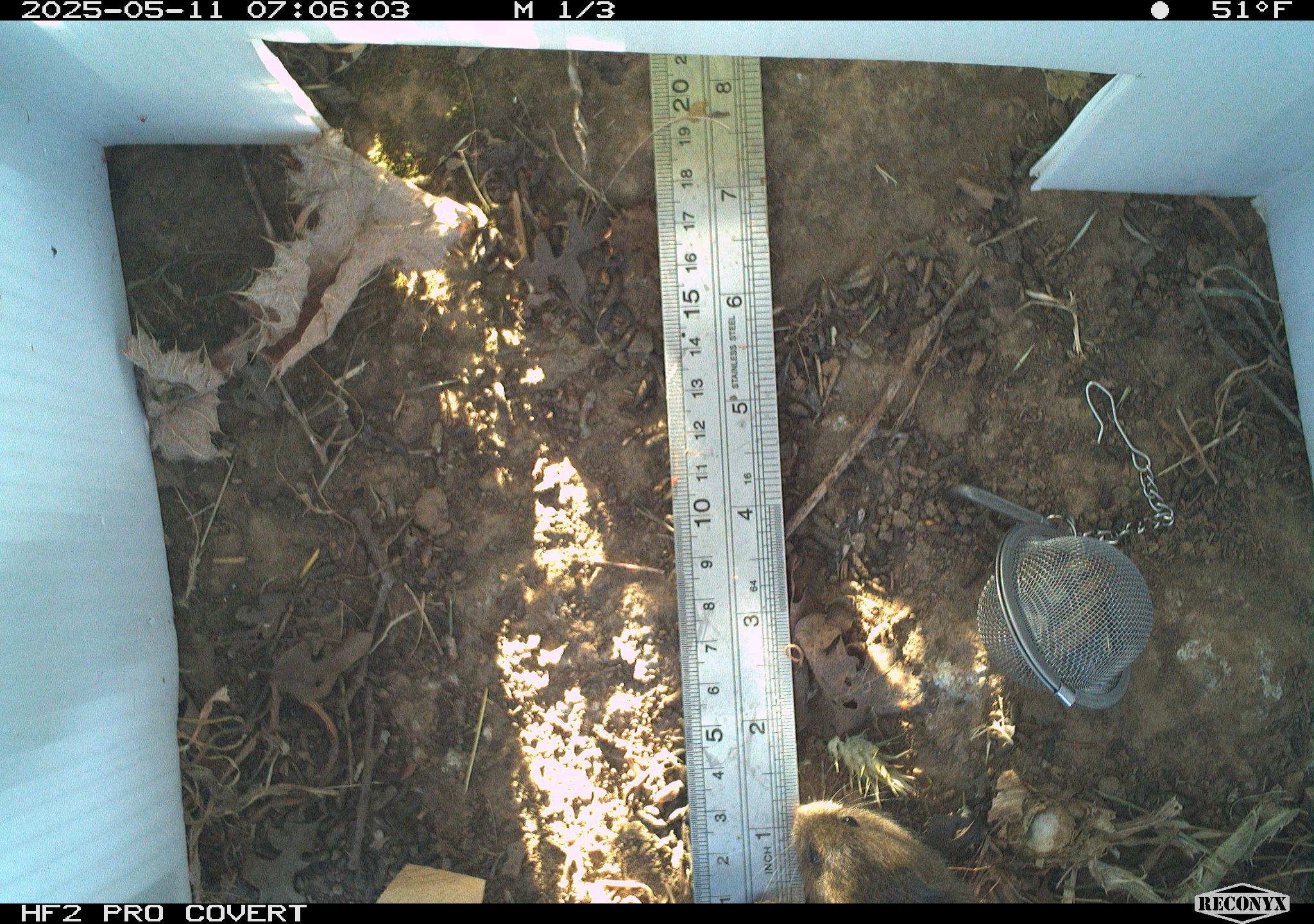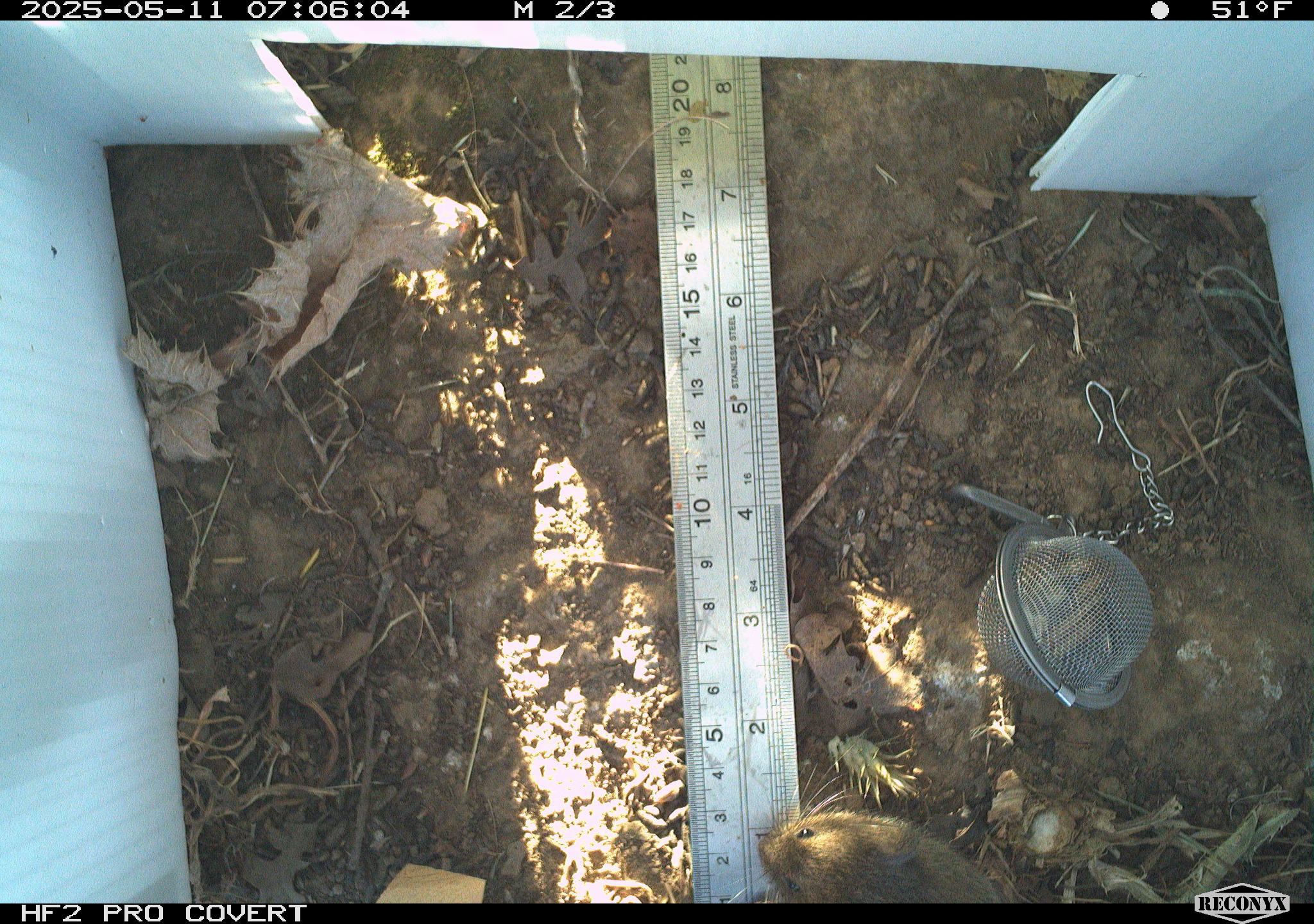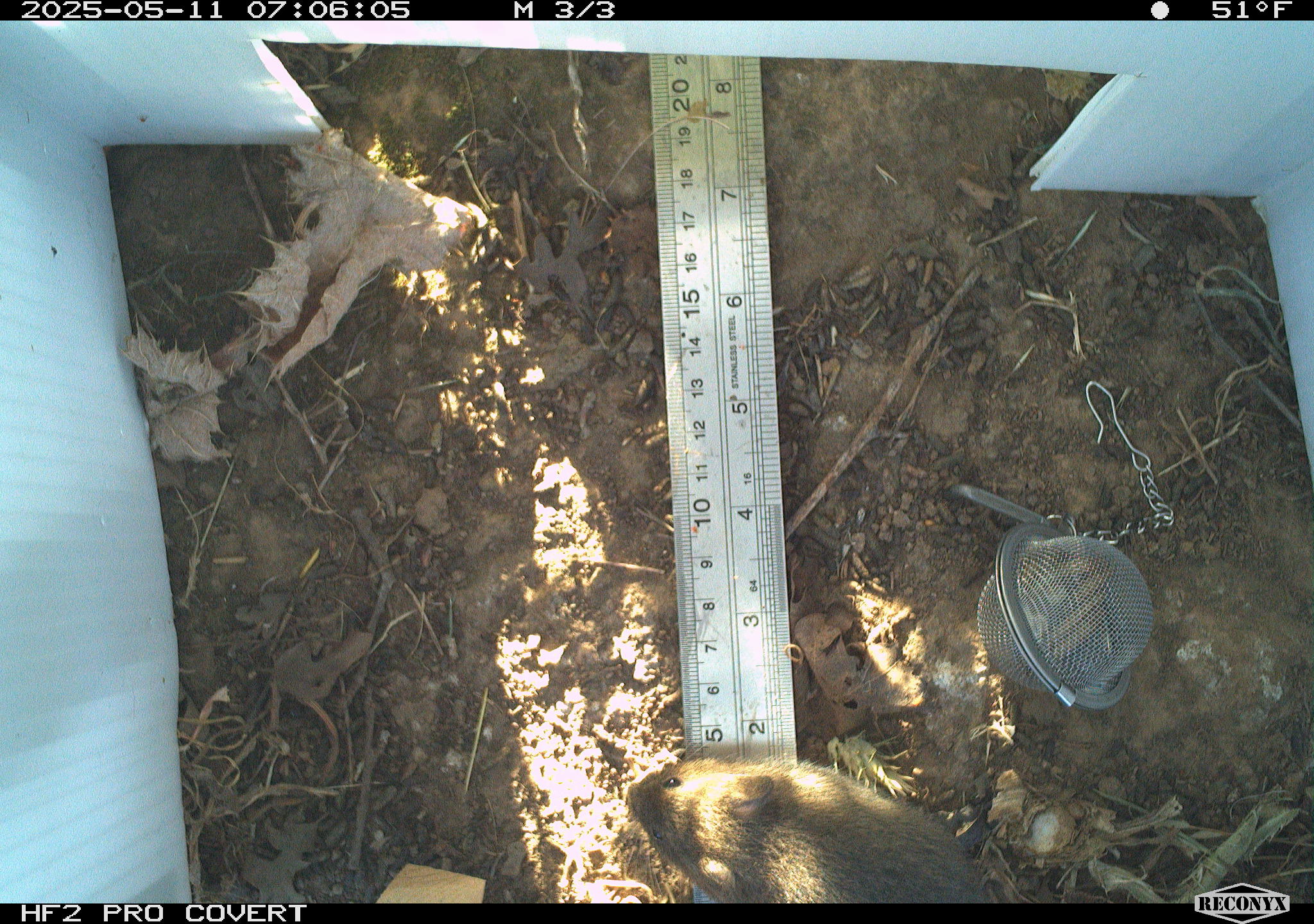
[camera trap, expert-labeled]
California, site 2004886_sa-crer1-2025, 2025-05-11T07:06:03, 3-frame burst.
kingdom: Animalia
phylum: Chordata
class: Mammalia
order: Rodentia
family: Cricetidae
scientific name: Arvicolinae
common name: voles, lemmings, and muskrats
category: arvicolinae subfamily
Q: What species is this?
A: Arvicolinae subfamily (voles, lemmings, and muskrats) (Arvicolinae).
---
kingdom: Animalia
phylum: Chordata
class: Mammalia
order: Rodentia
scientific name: Rodentia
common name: rodent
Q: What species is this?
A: Rodent (Rodentia).